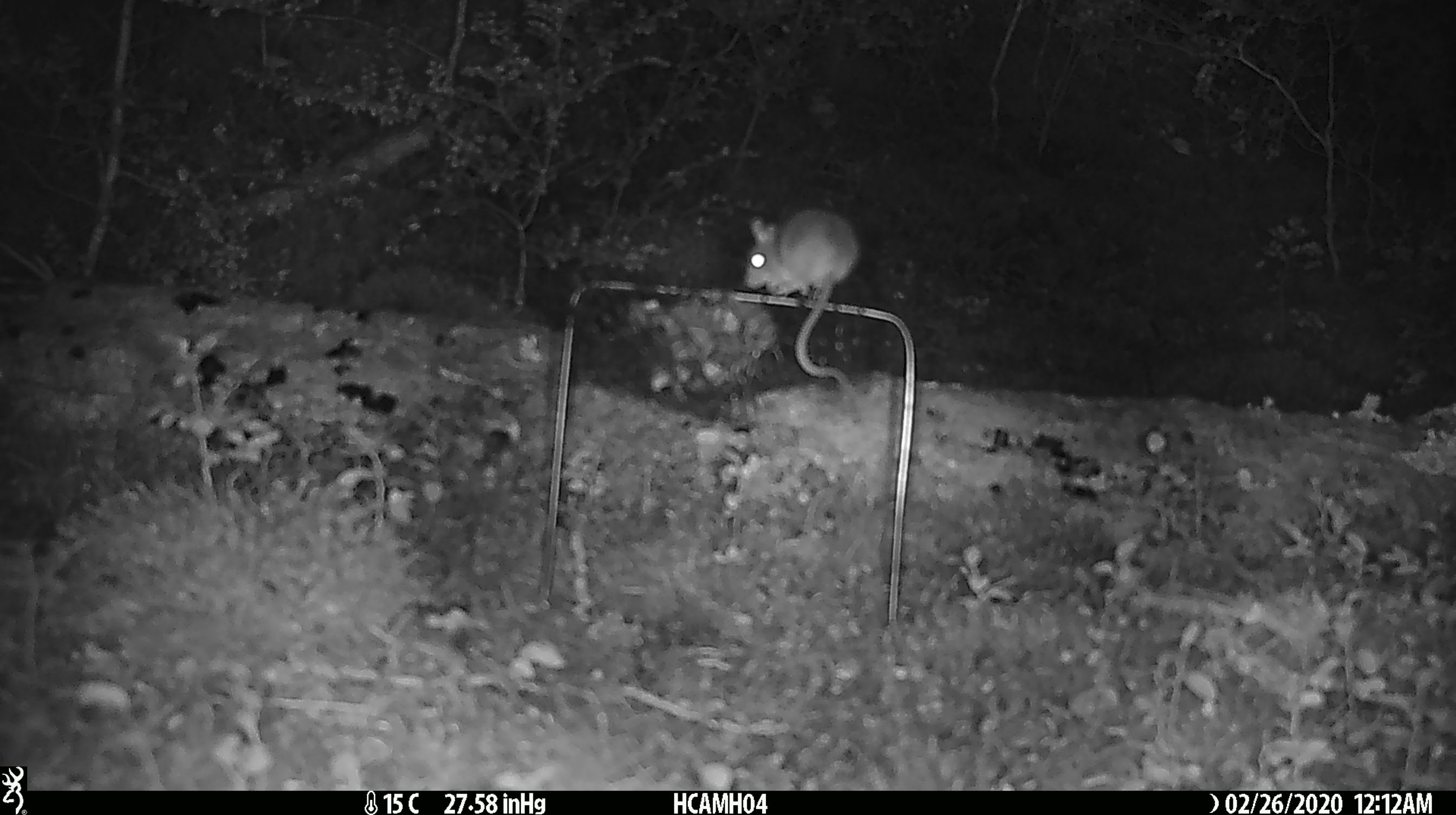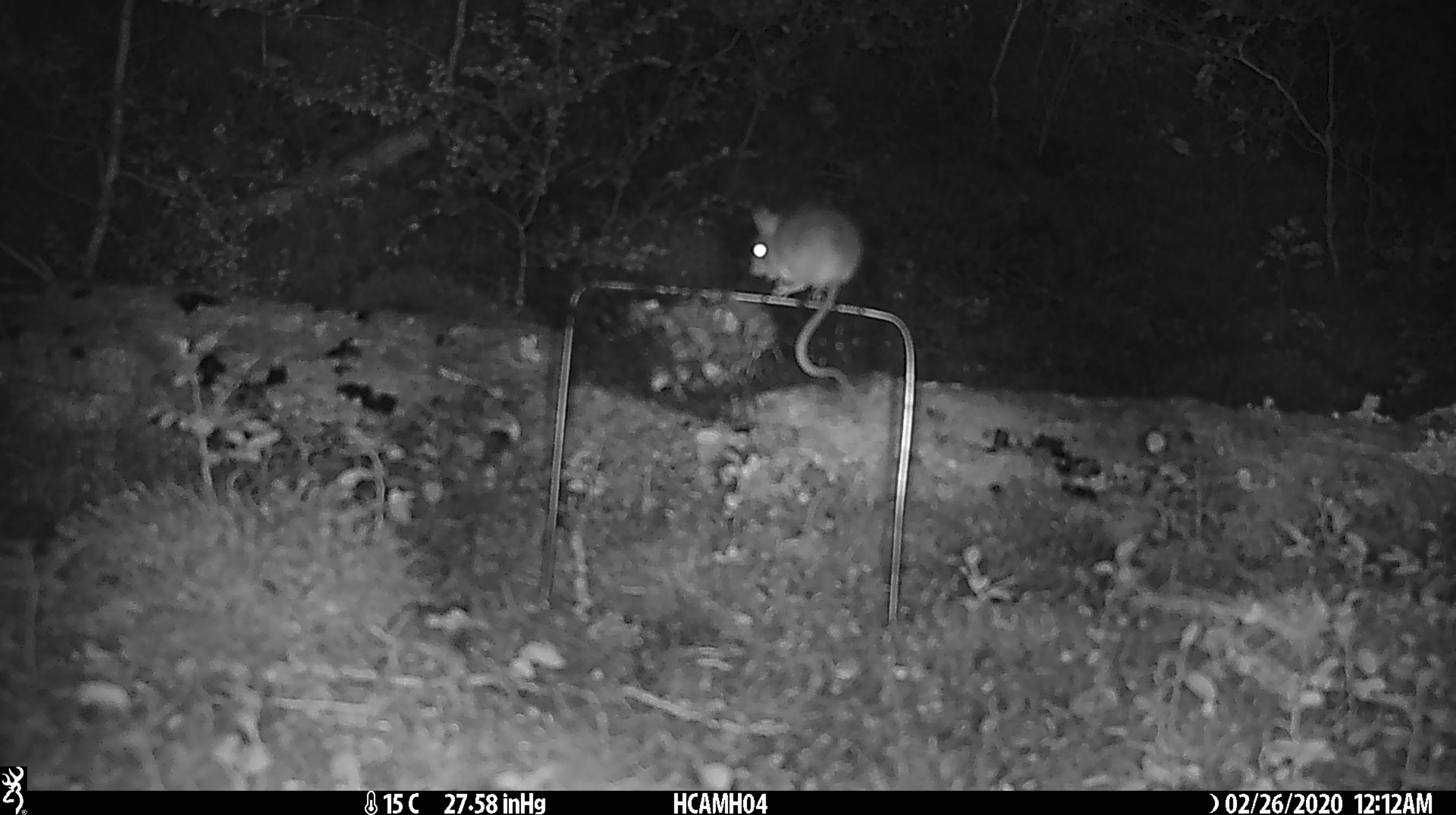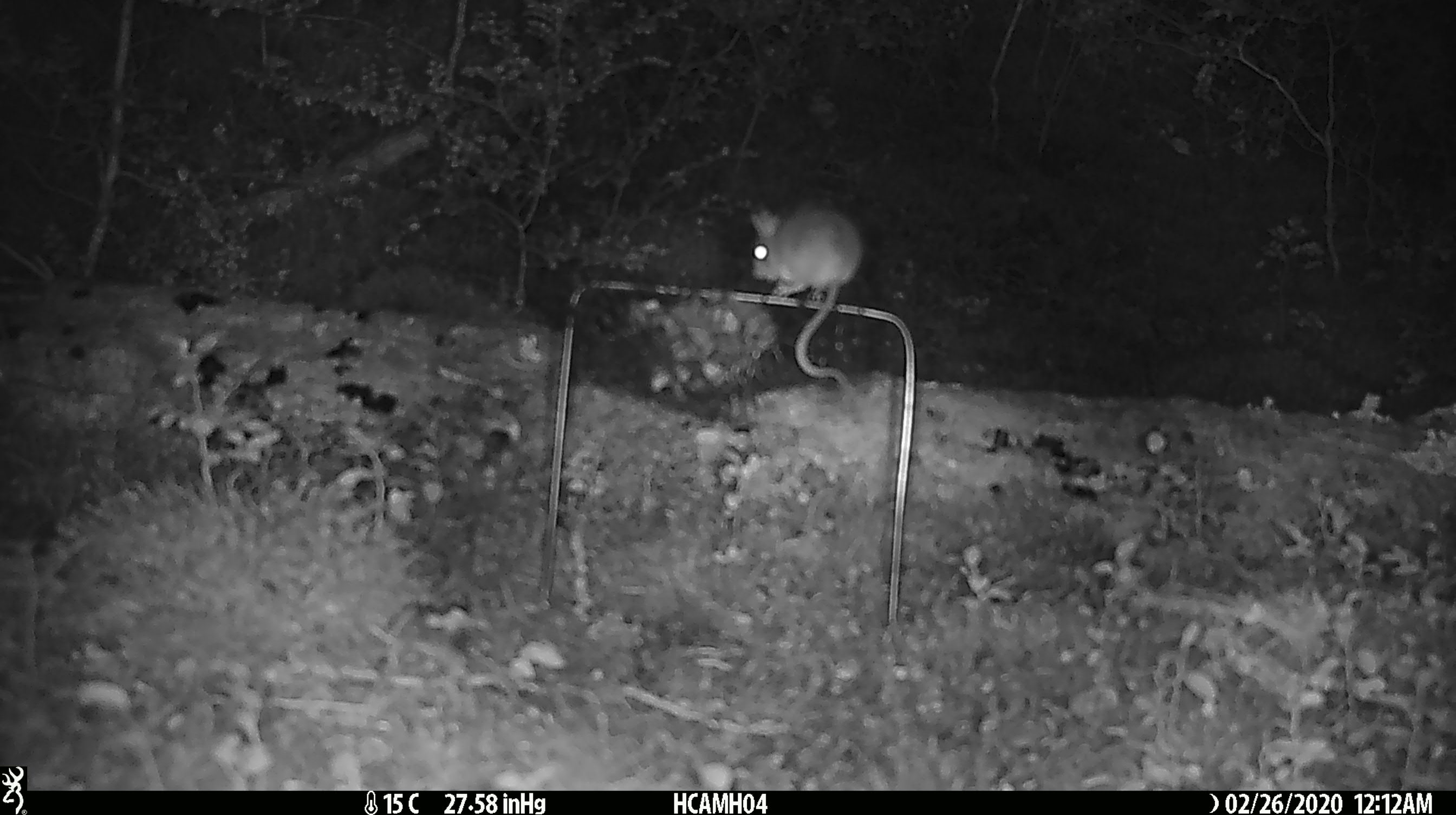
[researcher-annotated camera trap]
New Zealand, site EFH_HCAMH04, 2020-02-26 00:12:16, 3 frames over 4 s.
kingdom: Animalia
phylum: Chordata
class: Mammalia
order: Rodentia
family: Muridae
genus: Mus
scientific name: Mus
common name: mouse